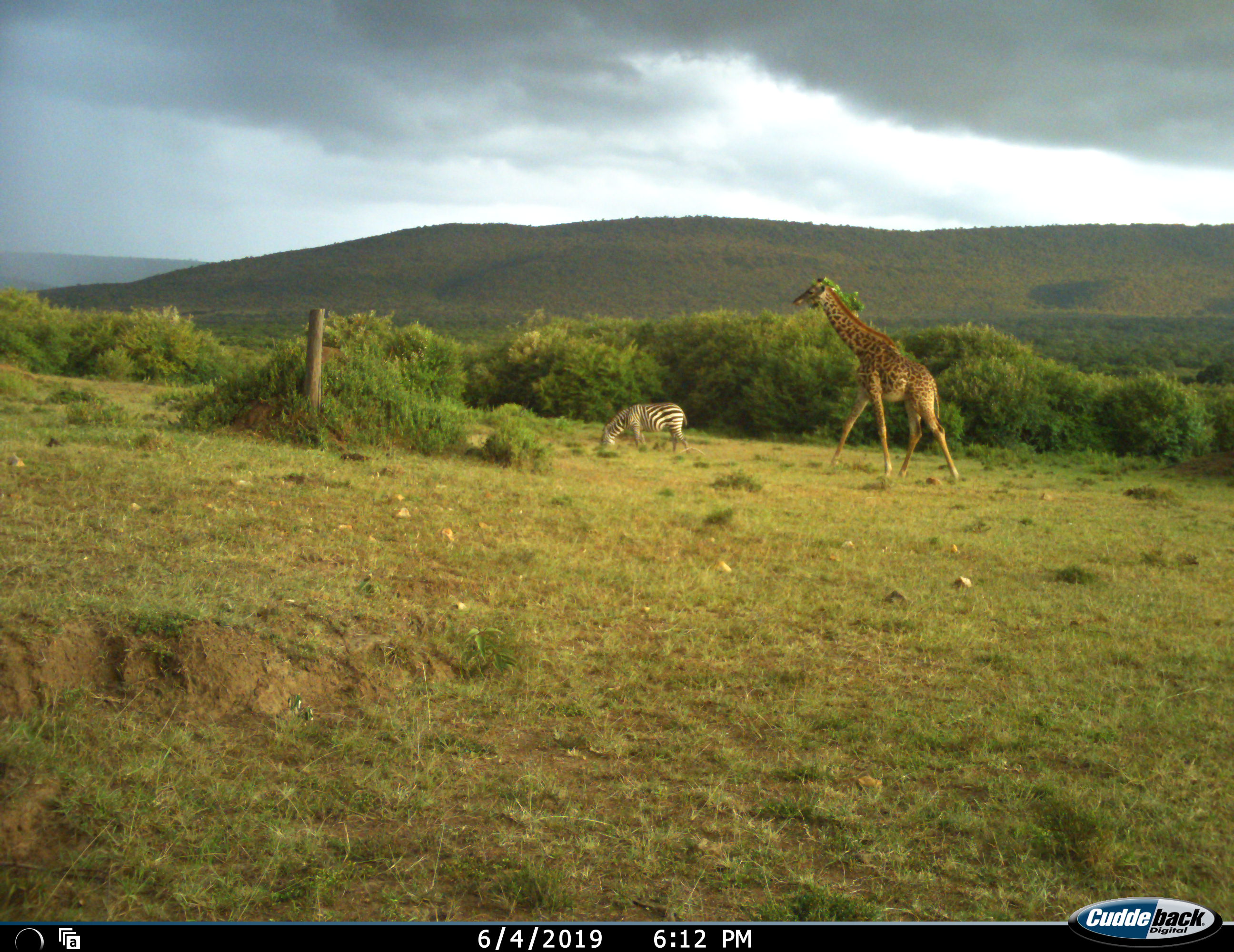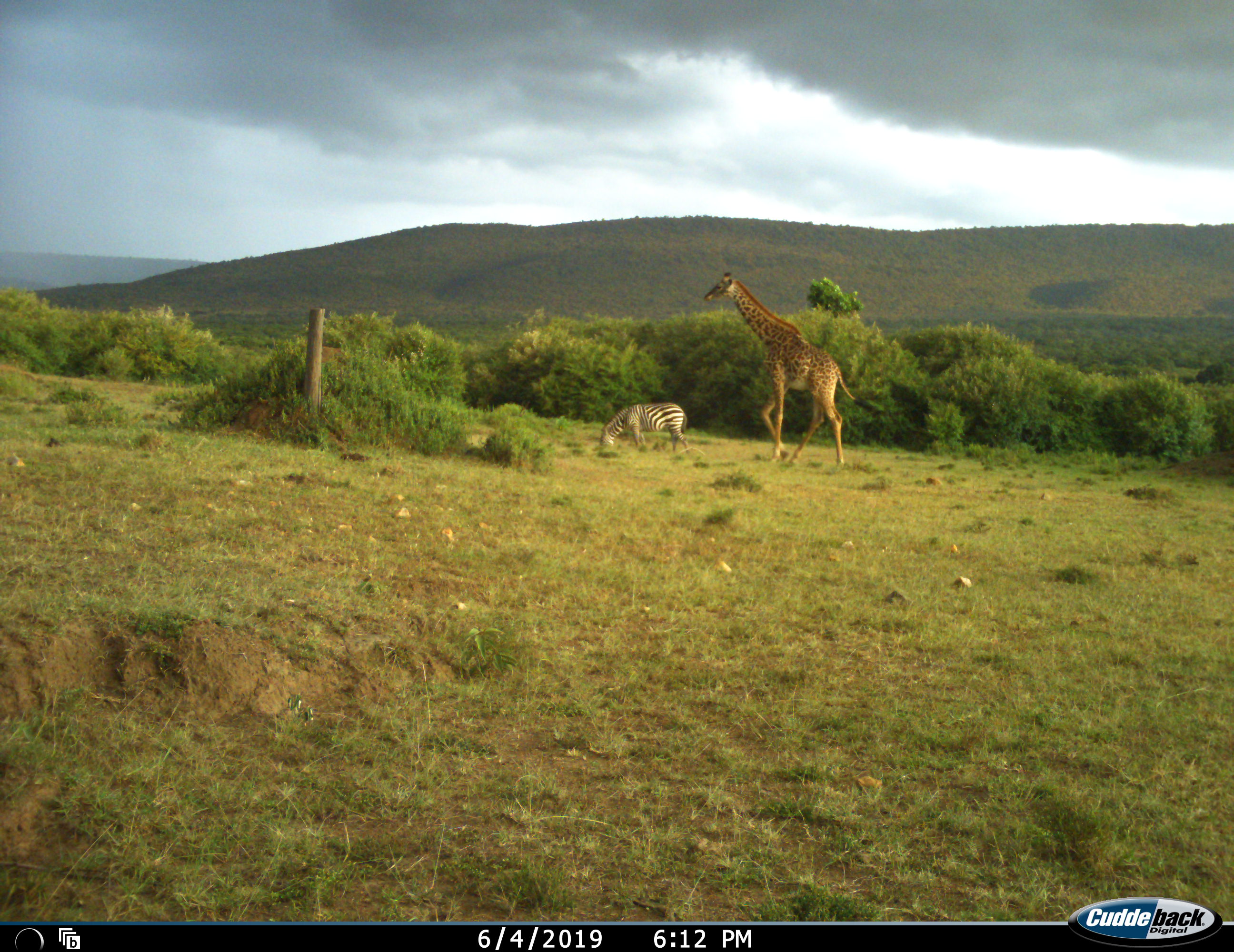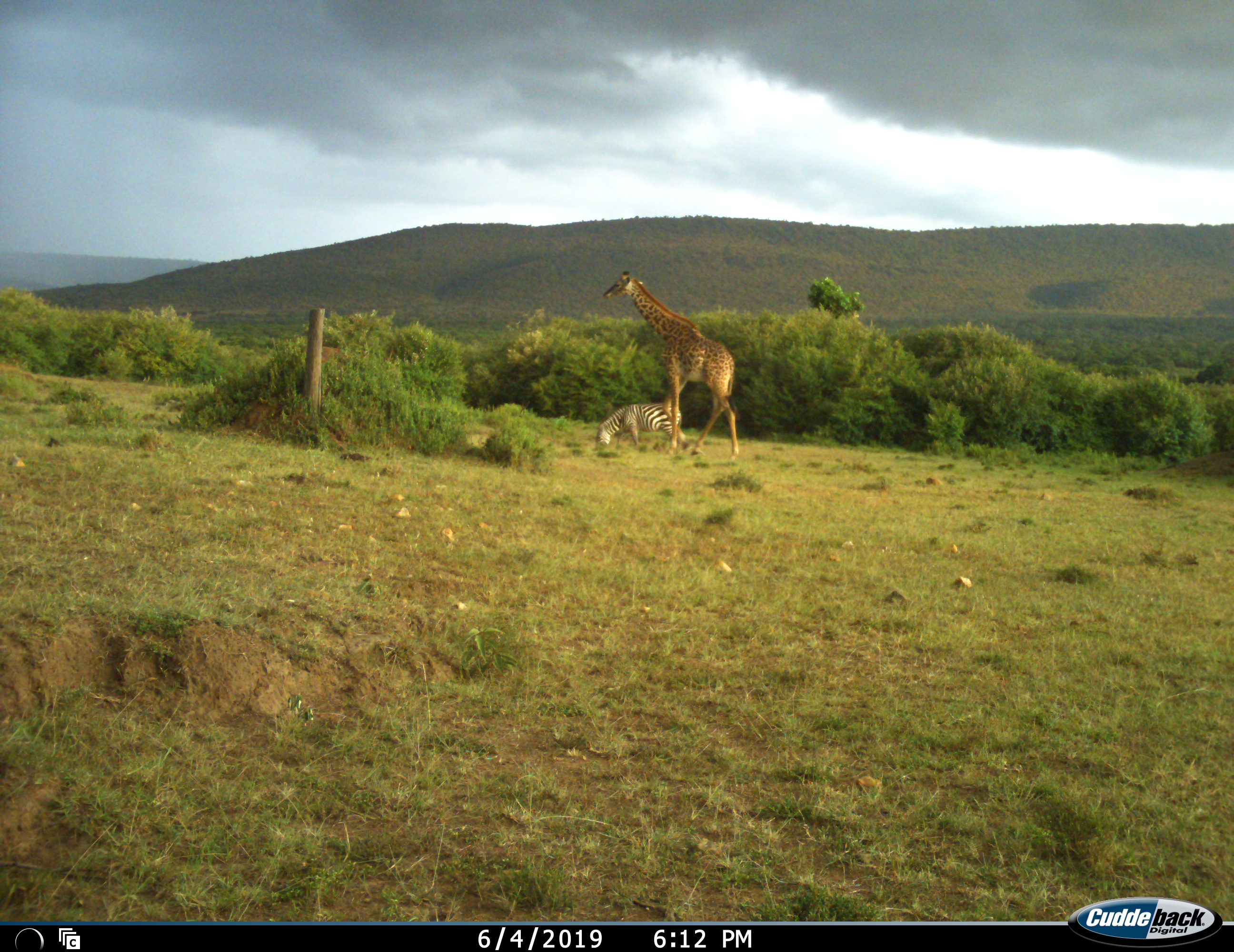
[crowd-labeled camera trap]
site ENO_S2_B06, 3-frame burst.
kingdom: Animalia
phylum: Chordata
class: Mammalia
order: Artiodactyla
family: Giraffidae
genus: Giraffa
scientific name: Giraffa camelopardalis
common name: giraffe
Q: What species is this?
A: Giraffe (Giraffa camelopardalis).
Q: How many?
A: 1.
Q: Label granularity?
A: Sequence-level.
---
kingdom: Animalia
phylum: Chordata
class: Mammalia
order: Perissodactyla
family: Equidae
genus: Equus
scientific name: Equus quagga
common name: plains zebra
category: zebraplains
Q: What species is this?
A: Zebraplains (plains zebra) (Equus quagga).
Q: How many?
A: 1.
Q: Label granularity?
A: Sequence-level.